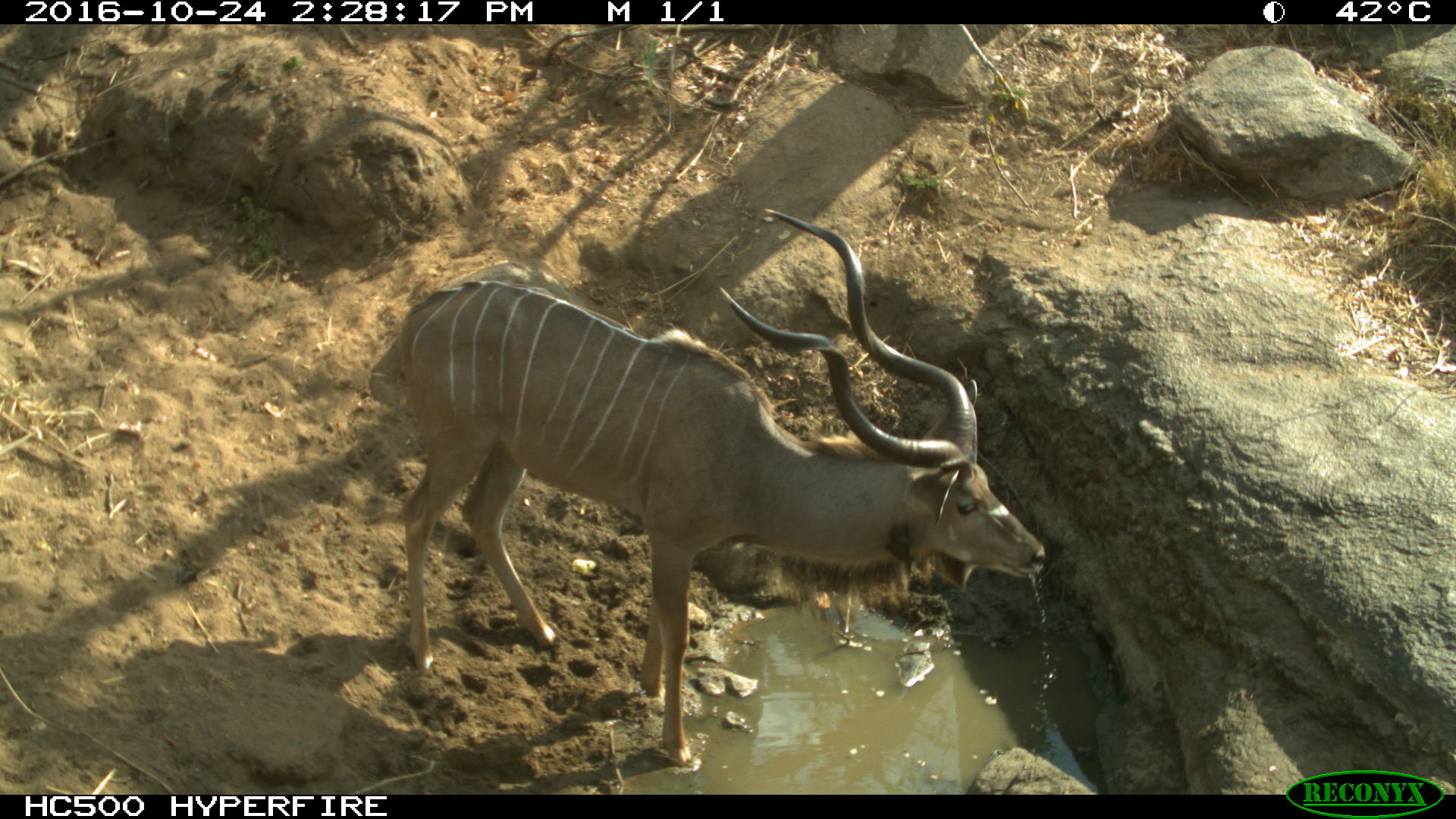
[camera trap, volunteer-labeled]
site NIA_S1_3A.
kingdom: Animalia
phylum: Chordata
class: Mammalia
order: Artiodactyla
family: Bovidae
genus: Tragelaphus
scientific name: Tragelaphus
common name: kudu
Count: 1.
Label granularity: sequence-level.